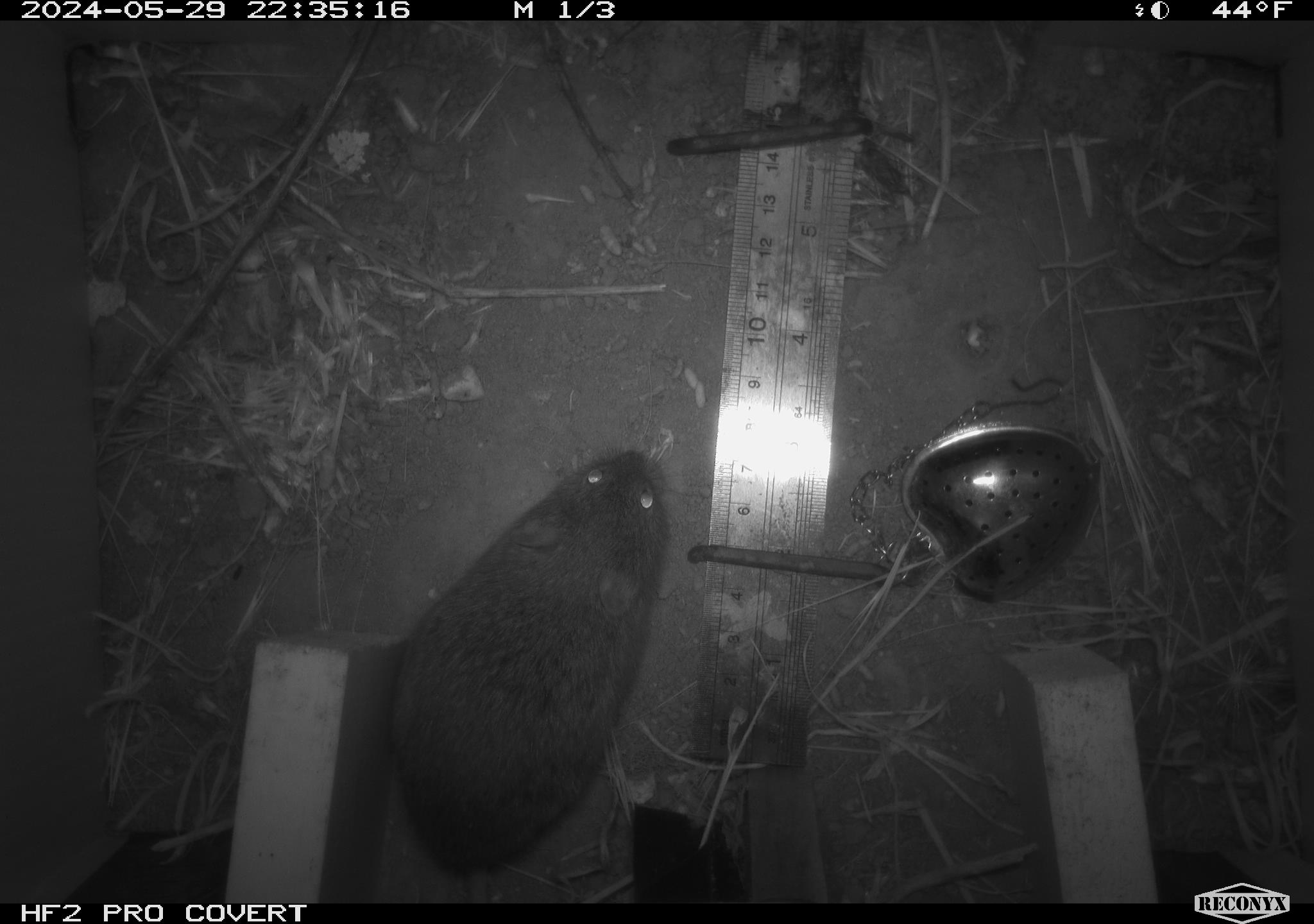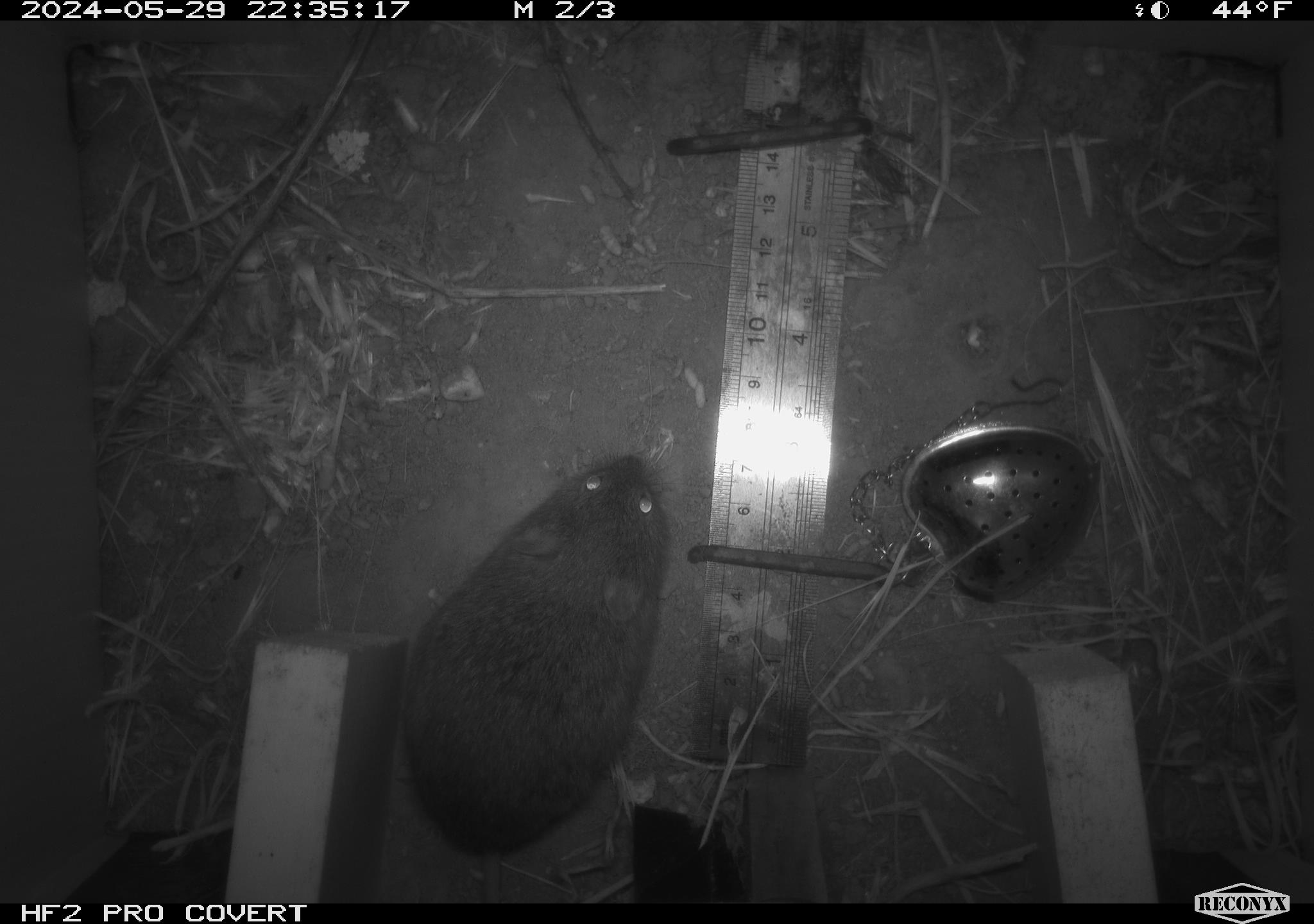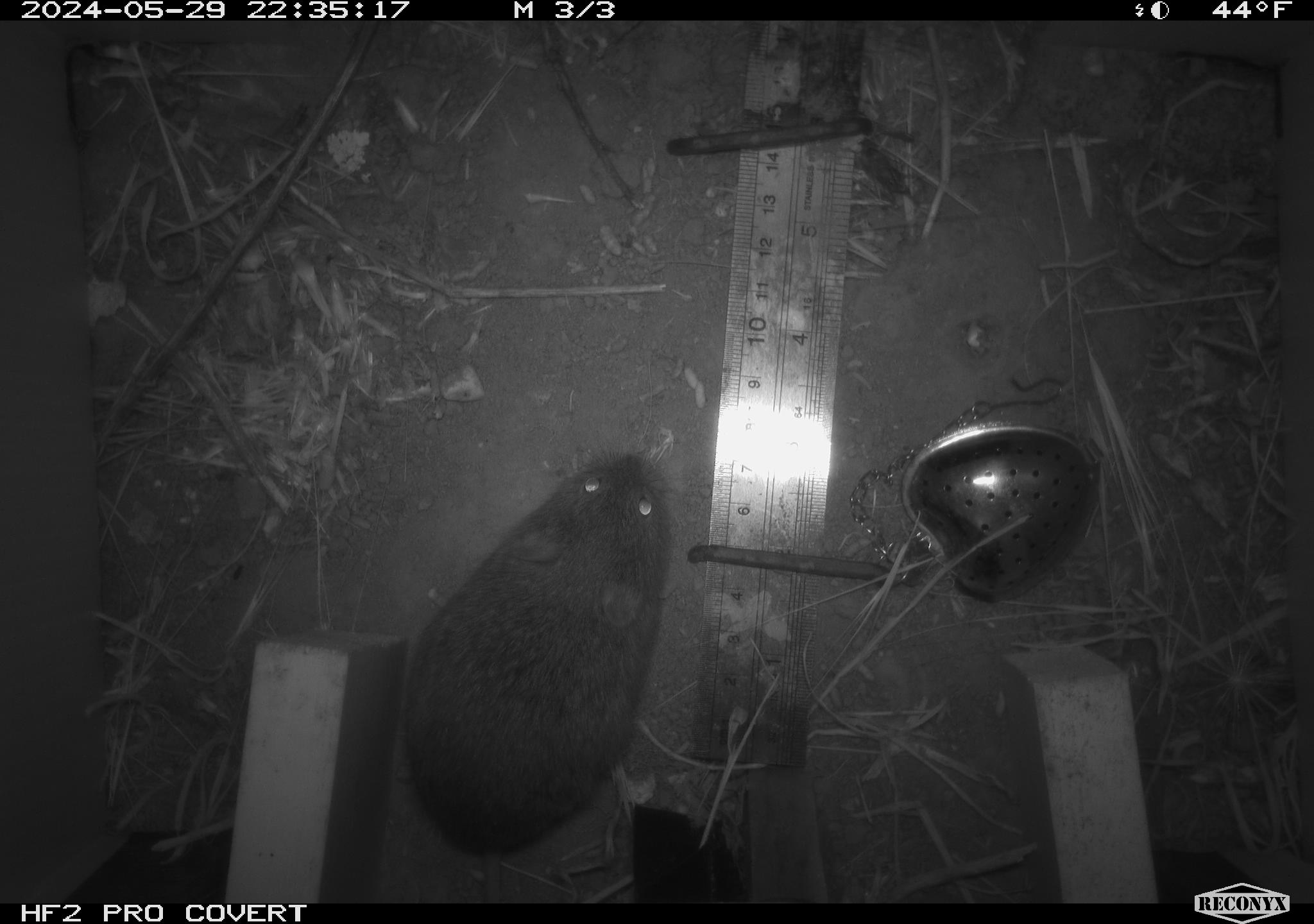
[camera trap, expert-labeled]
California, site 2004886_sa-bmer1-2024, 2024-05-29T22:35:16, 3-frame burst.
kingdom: Animalia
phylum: Chordata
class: Mammalia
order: Rodentia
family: Cricetidae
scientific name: Arvicolinae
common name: voles, lemmings, and muskrats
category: arvicolinae subfamily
Arvicolinae subfamily (voles, lemmings, and muskrats) (Arvicolinae).